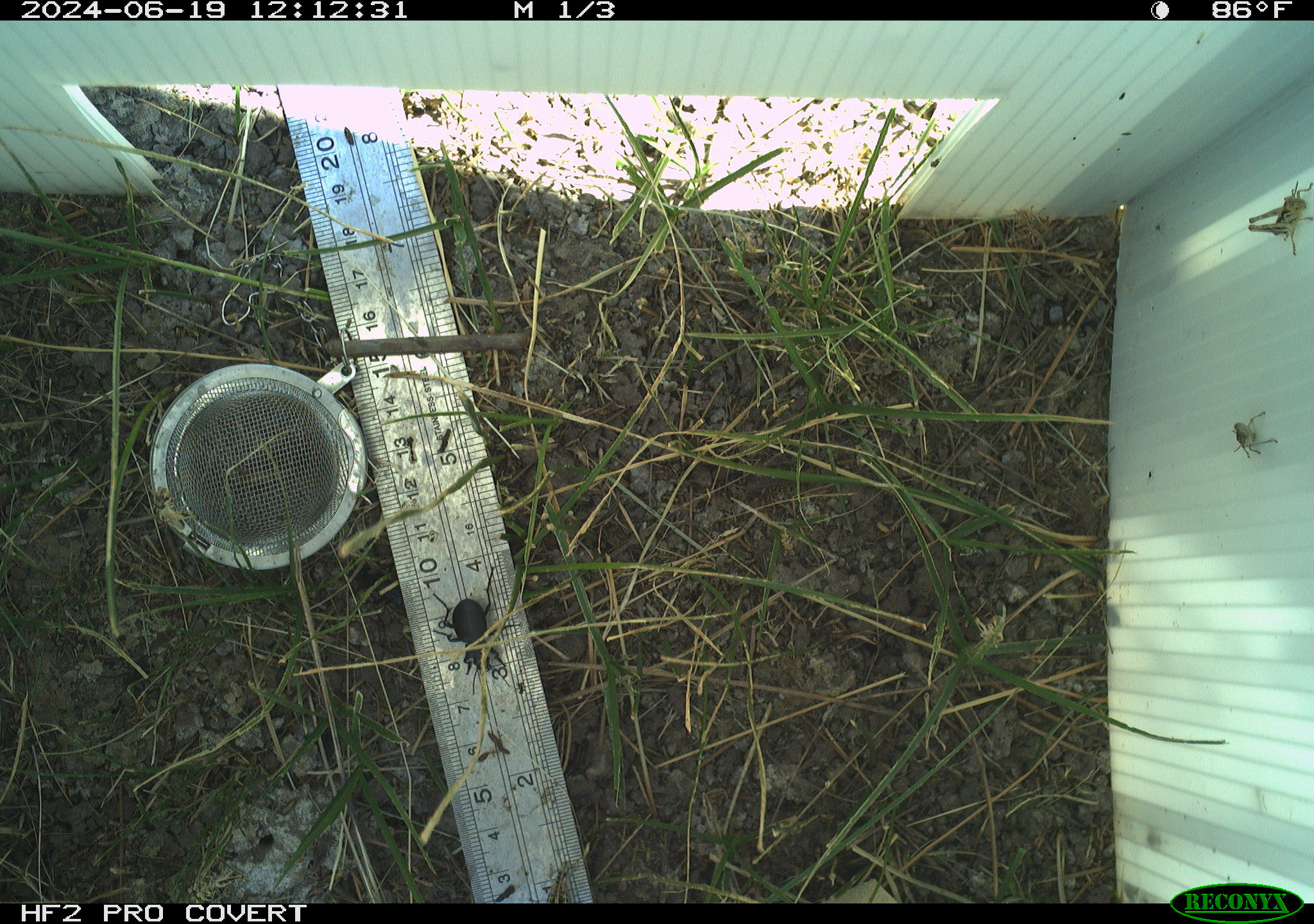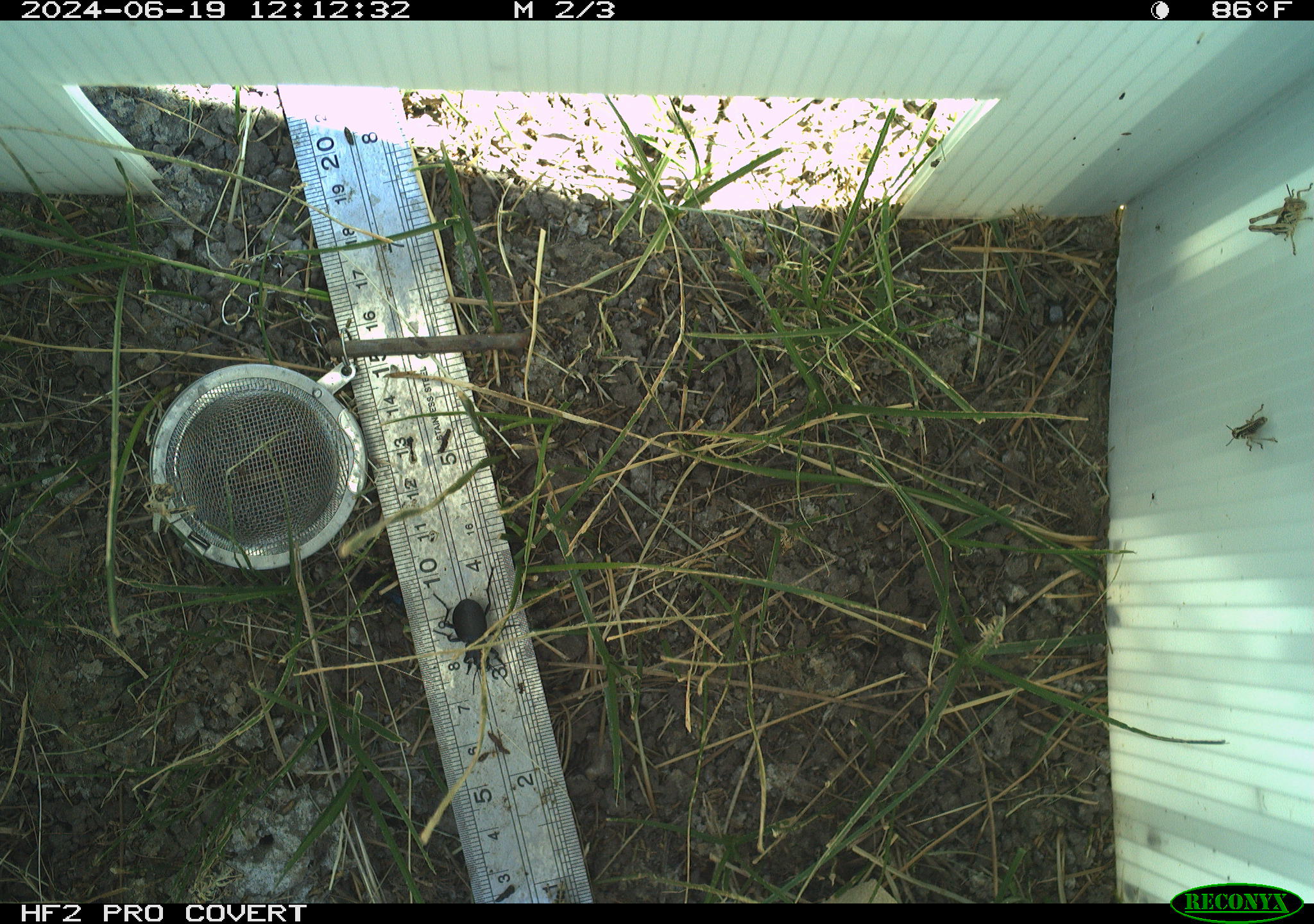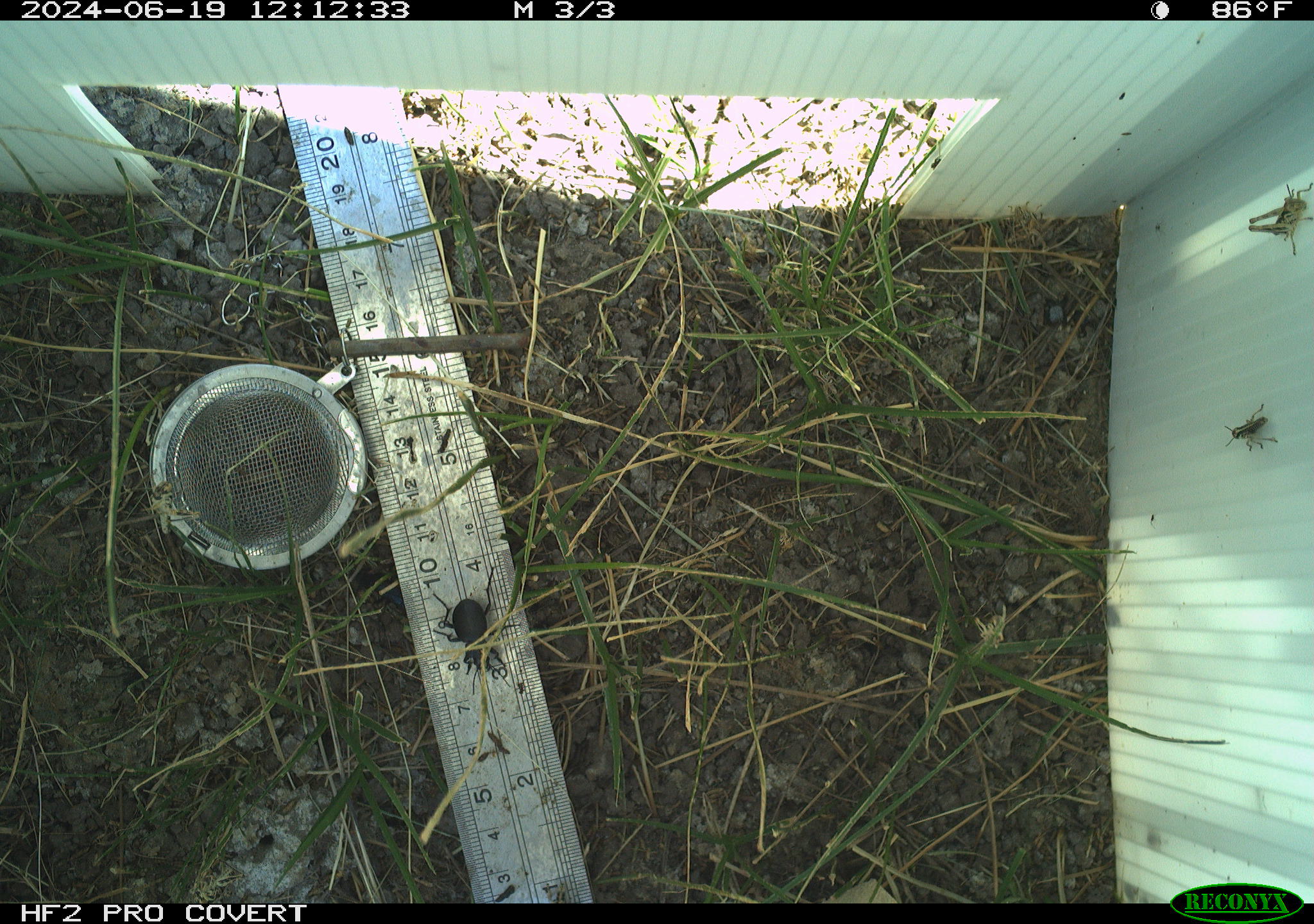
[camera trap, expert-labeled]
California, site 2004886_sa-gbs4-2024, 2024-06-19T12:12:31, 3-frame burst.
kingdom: Animalia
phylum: Arthropoda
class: Insecta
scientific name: Insecta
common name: insect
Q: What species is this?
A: Insect (Insecta).